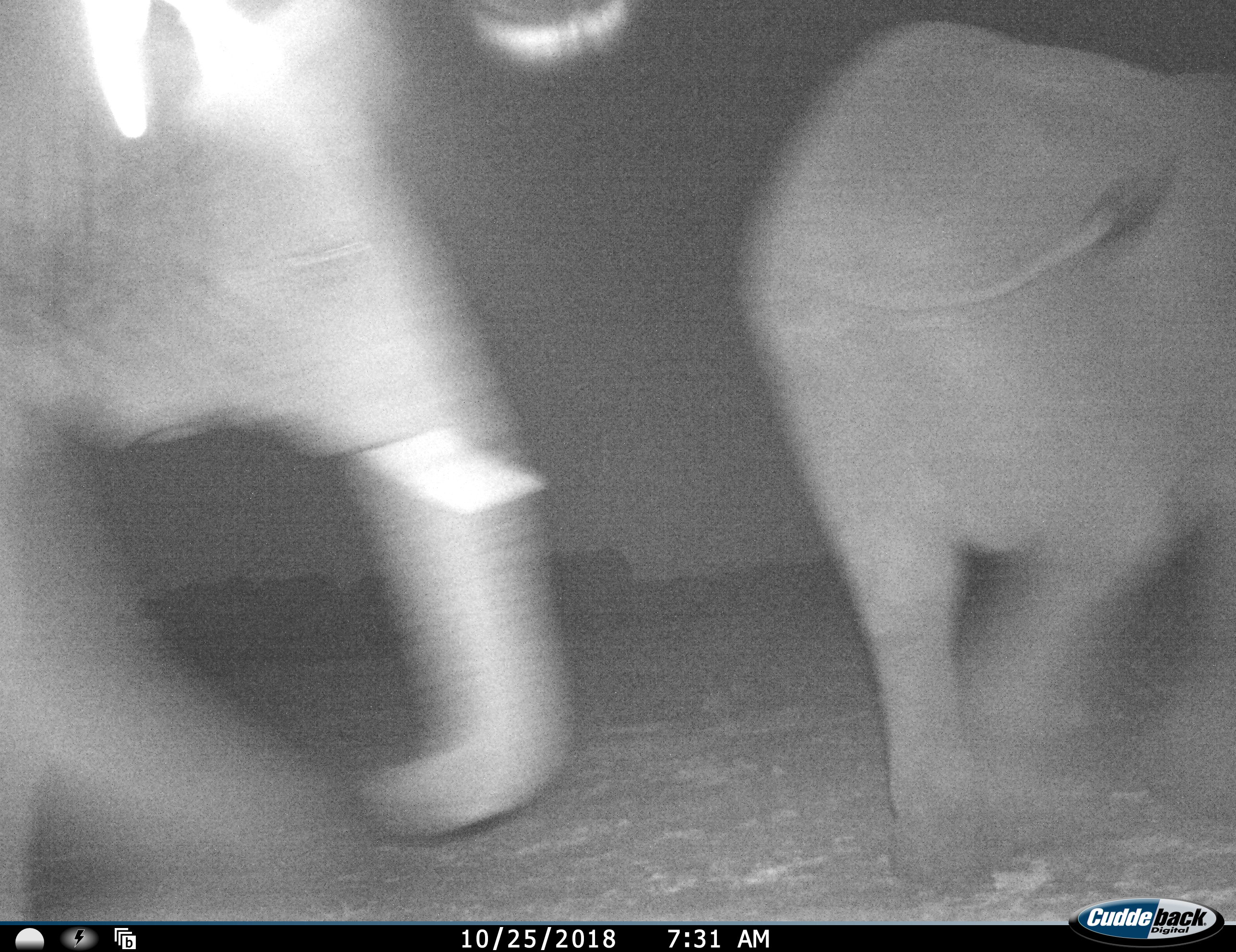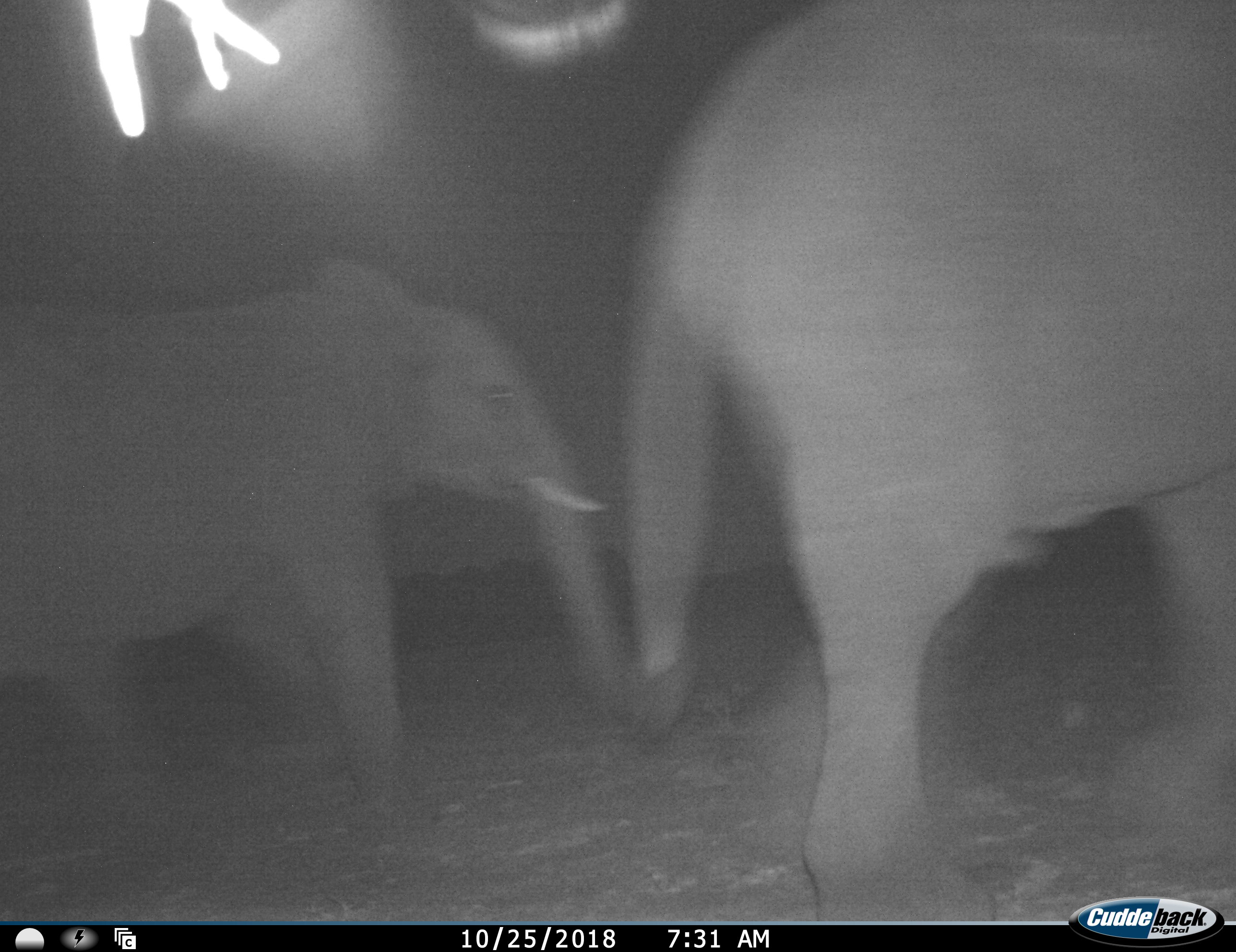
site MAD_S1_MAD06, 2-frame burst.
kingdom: Animalia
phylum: Chordata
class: Mammalia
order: Proboscidea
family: Elephantidae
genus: Loxodonta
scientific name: Loxodonta africana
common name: african bush elephant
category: elephant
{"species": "elephant (african bush elephant) (Loxodonta africana)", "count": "3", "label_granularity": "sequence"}